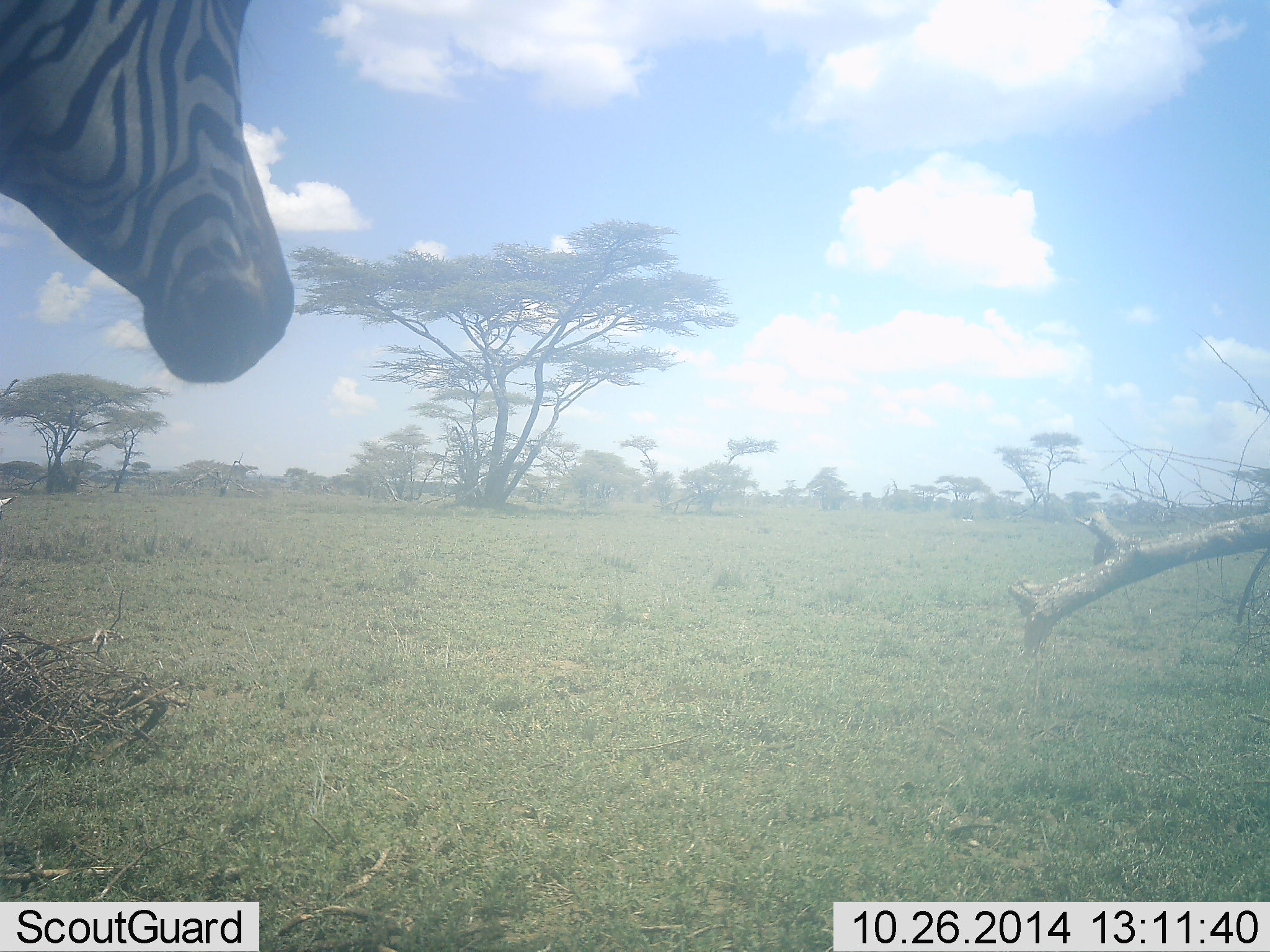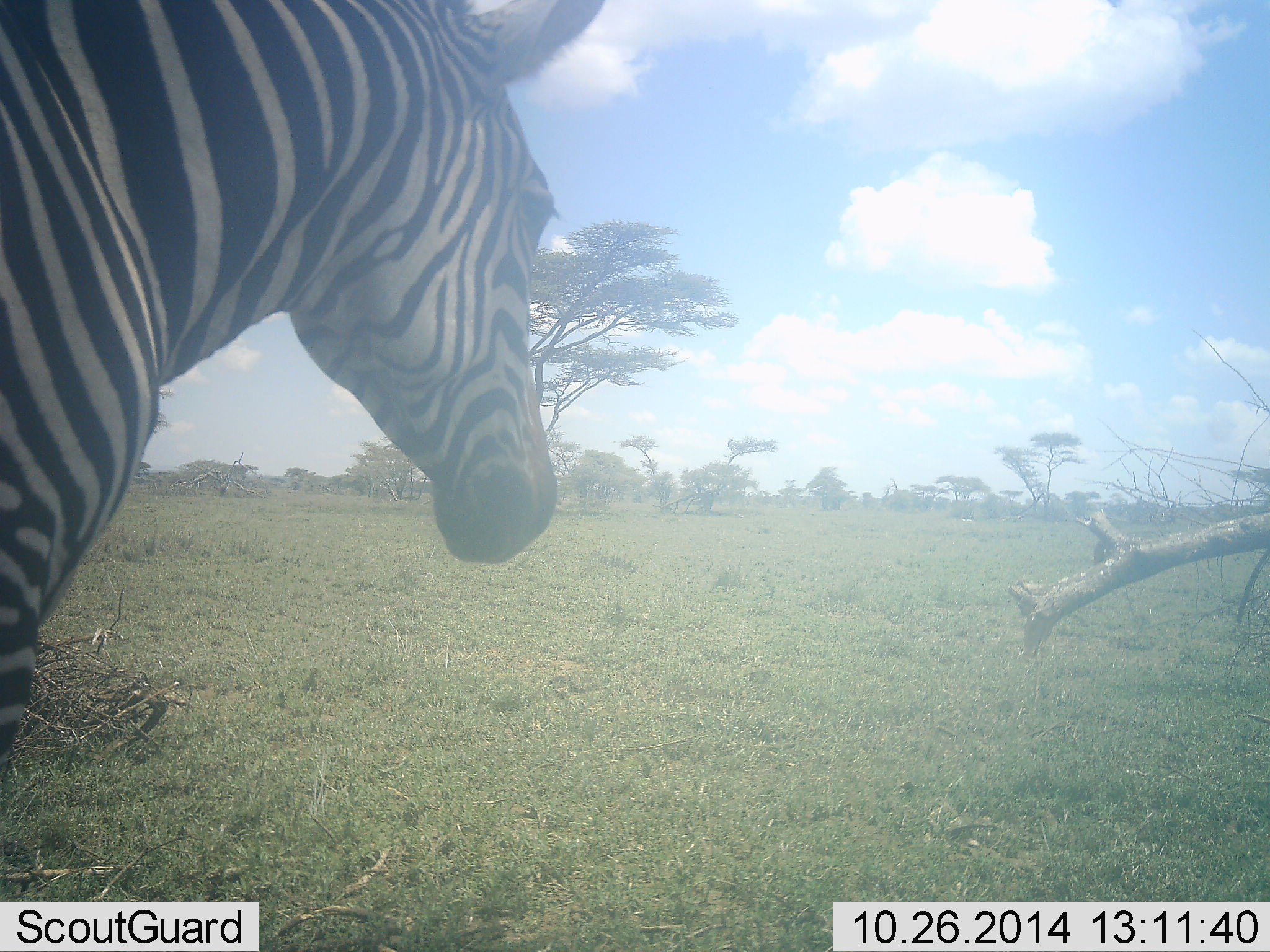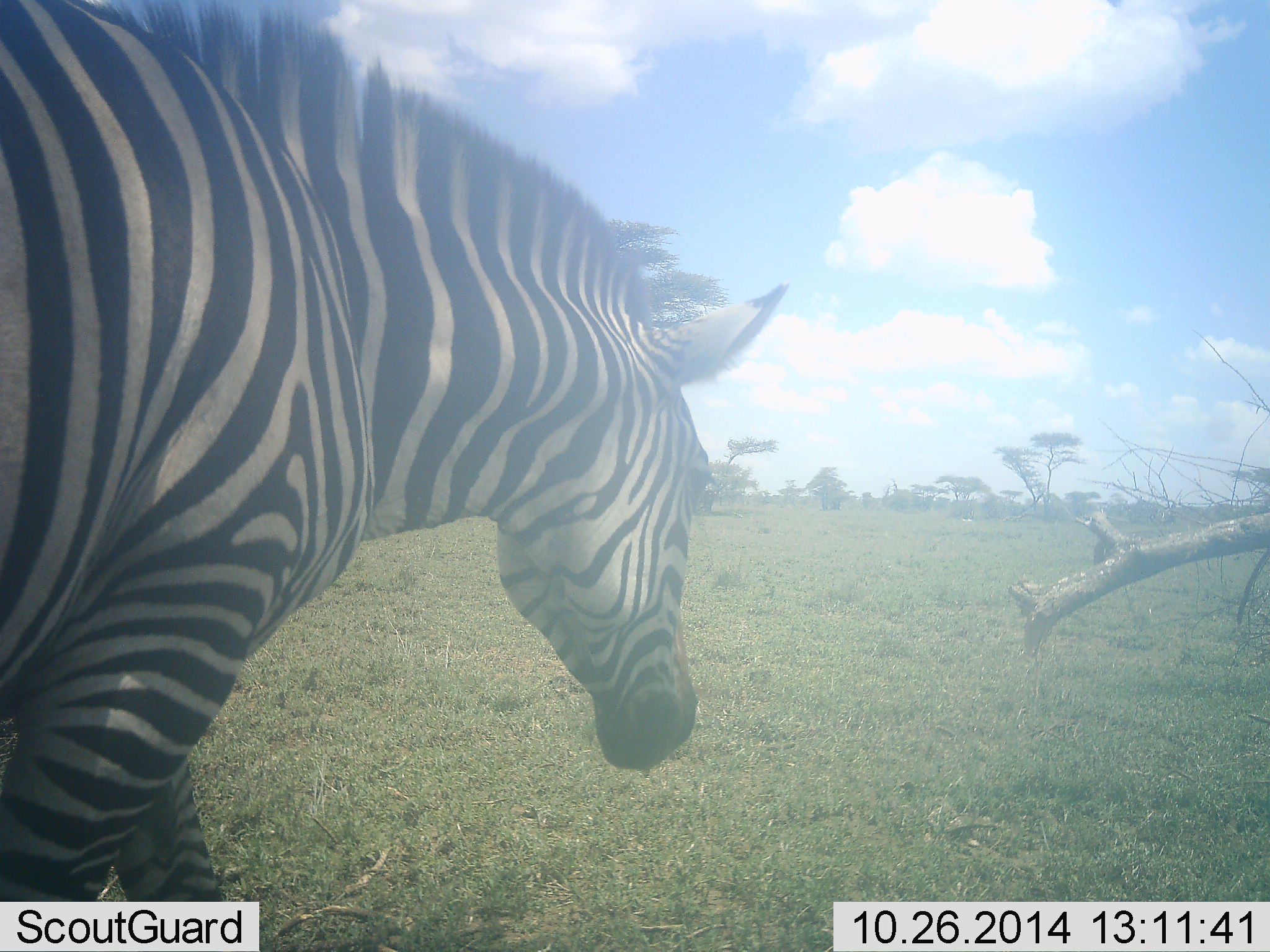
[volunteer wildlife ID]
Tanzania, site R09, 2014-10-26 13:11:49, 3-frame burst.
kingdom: Animalia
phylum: Chordata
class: Mammalia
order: Perissodactyla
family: Equidae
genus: Equus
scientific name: Equus quagga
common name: plains zebra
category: zebra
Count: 1.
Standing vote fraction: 10%.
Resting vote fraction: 0%.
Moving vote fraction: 100%.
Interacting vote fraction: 0%.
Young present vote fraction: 0%.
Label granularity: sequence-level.